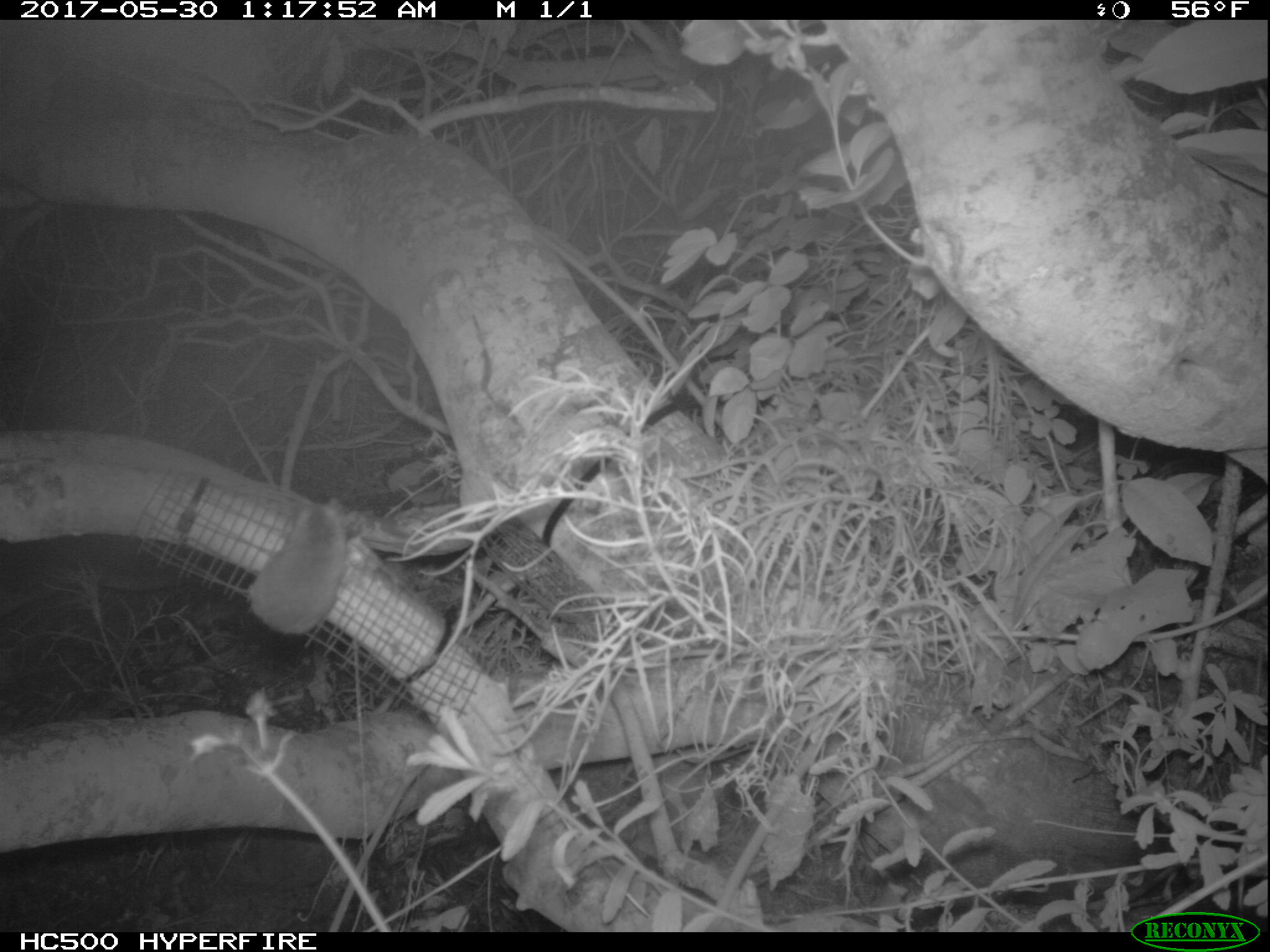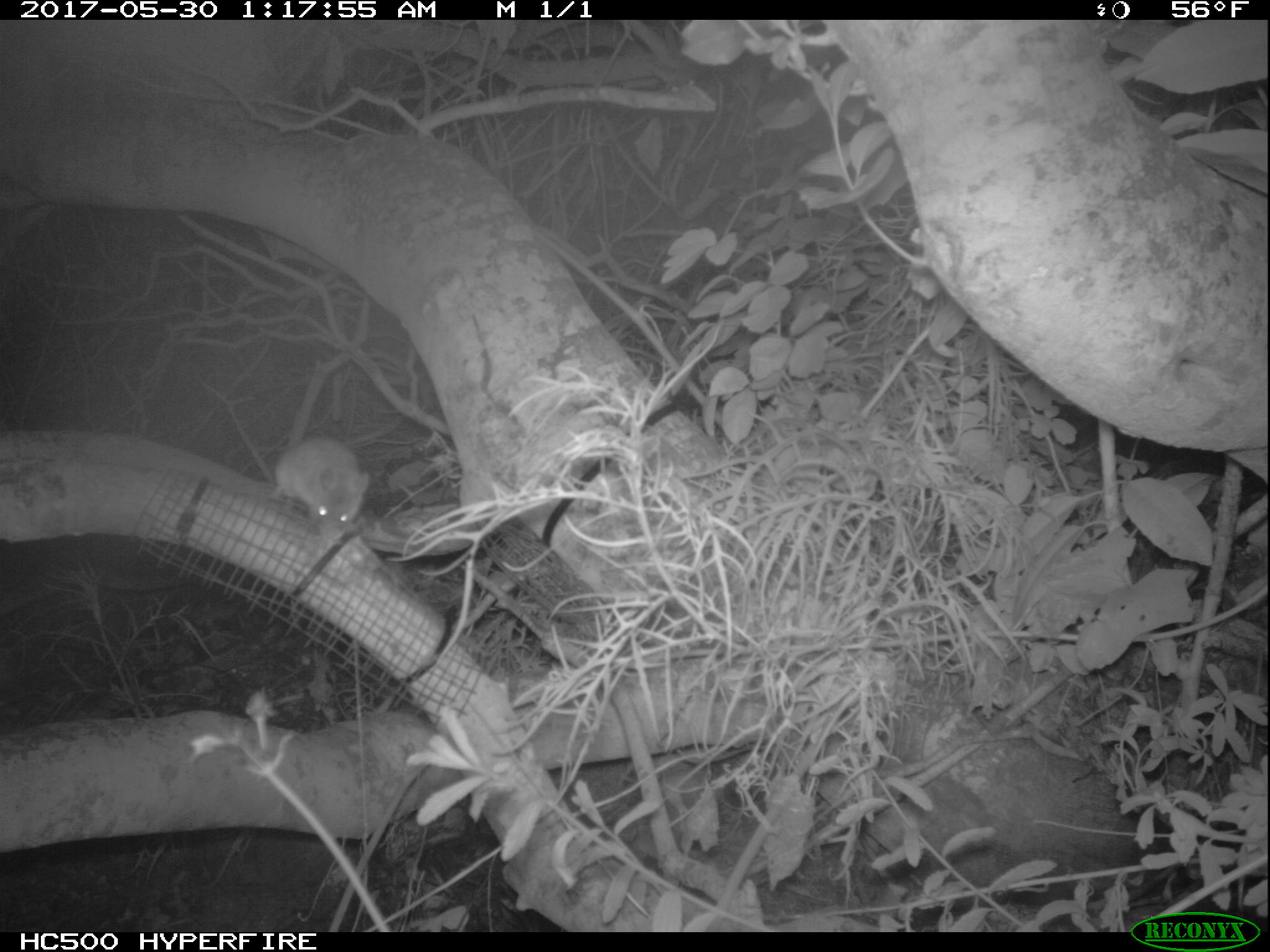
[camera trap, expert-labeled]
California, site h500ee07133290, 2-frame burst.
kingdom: Animalia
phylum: Chordata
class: Mammalia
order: Rodentia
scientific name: Rodentia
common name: rodent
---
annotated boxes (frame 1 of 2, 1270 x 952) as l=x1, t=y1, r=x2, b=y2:
rodent: l=245, t=500, r=345, b=638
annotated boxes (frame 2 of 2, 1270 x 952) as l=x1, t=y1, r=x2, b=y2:
rodent: l=231, t=408, r=368, b=540